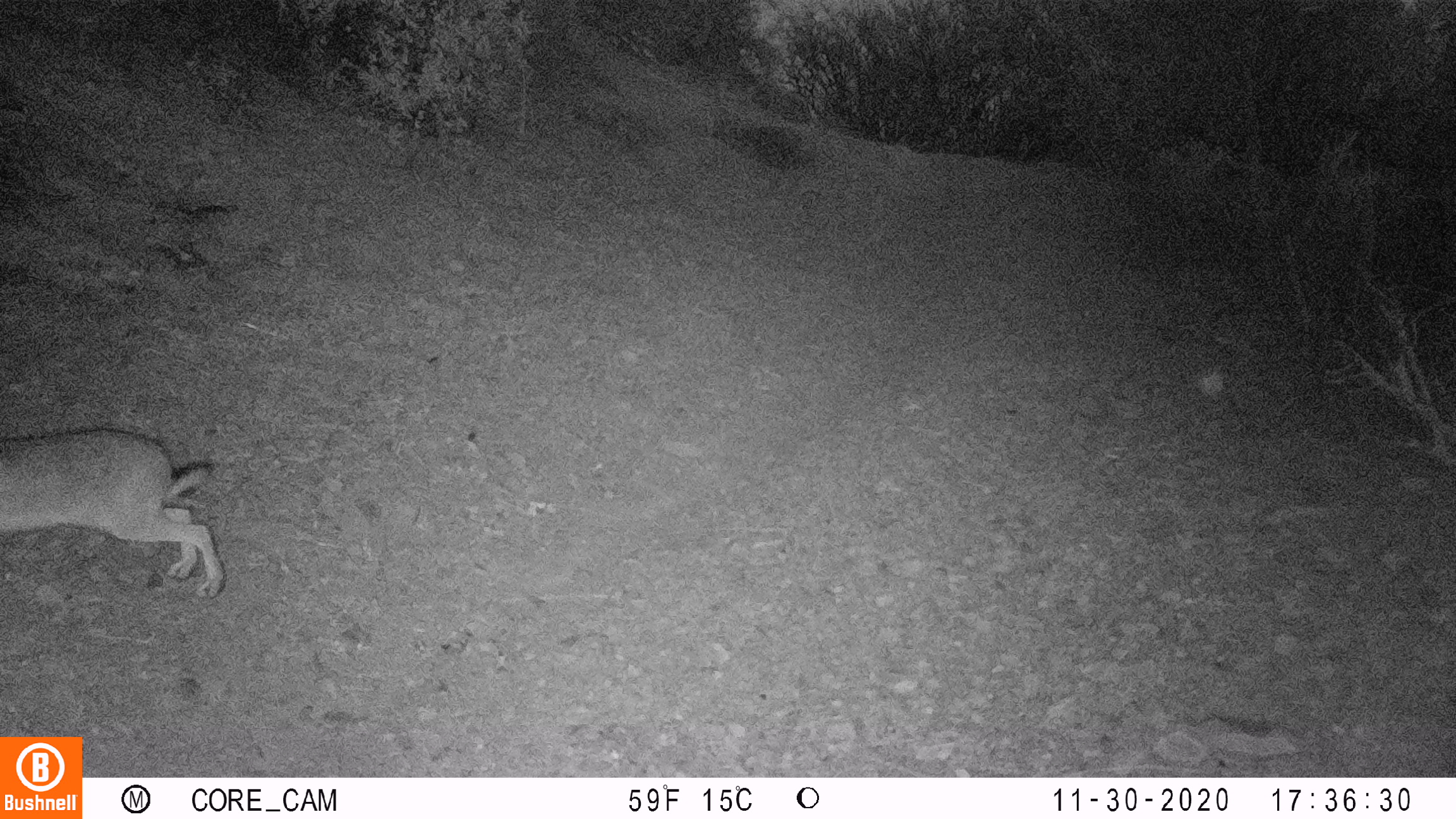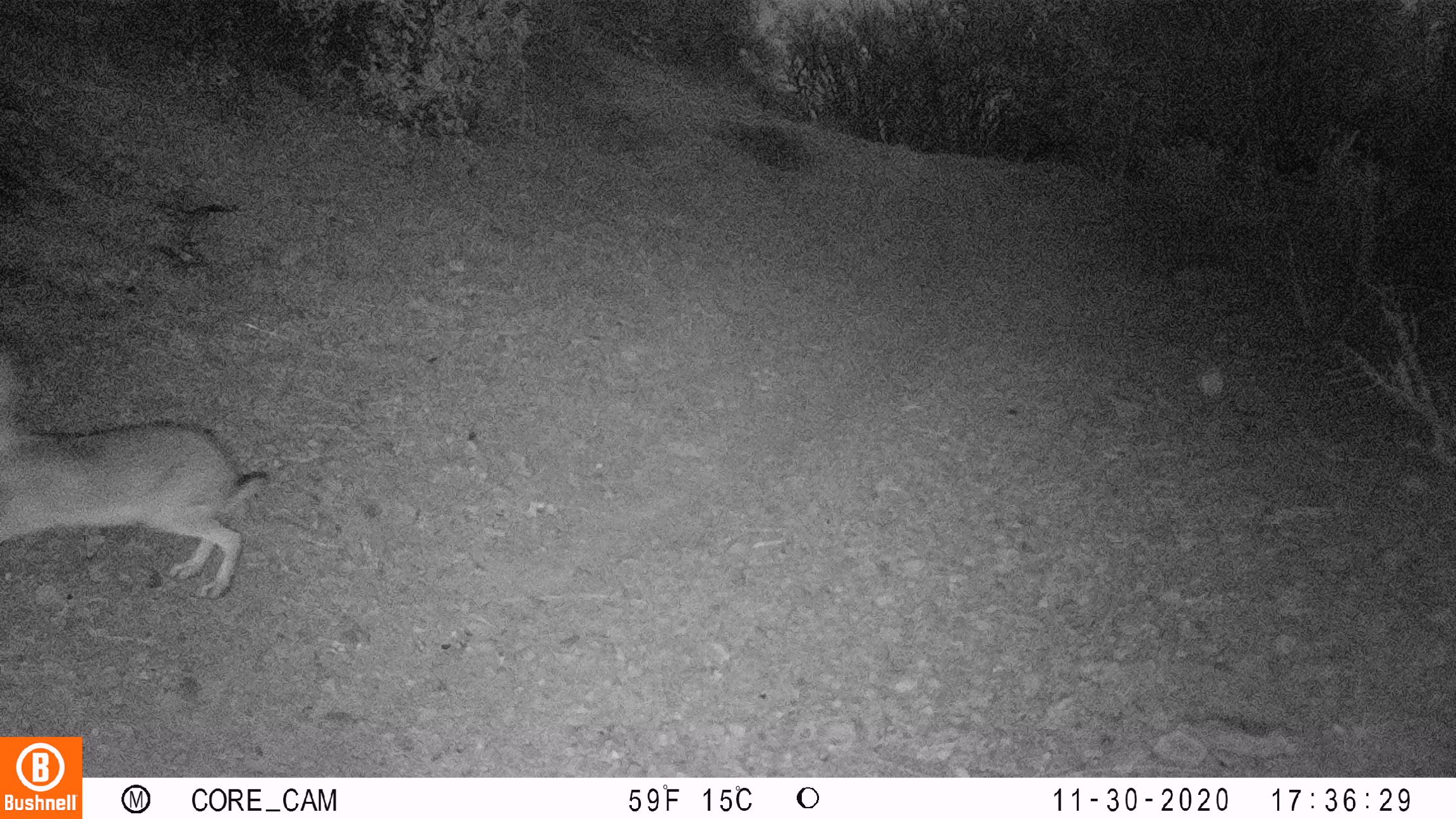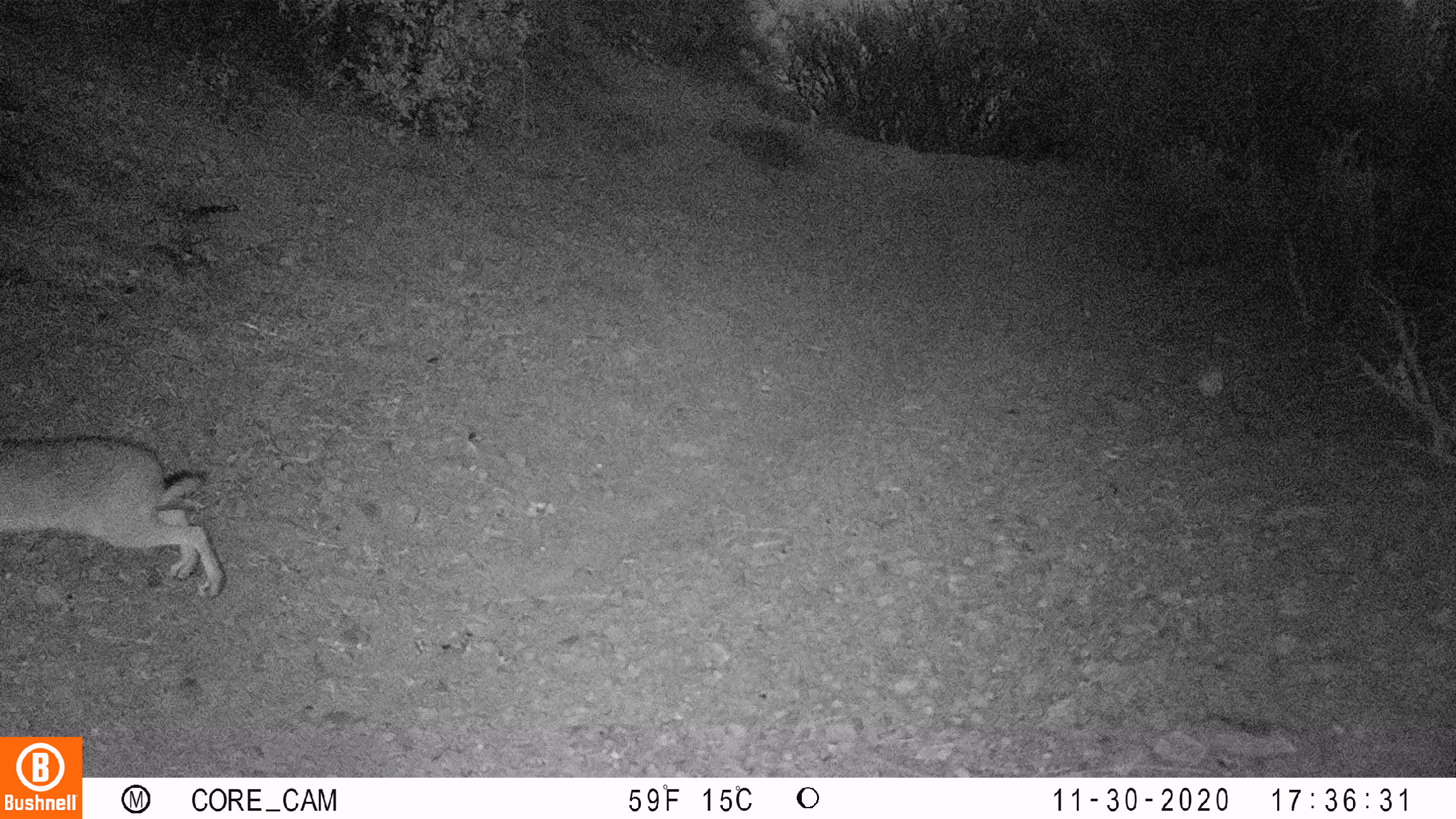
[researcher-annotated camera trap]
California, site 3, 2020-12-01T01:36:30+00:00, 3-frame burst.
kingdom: Animalia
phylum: Chordata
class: Mammalia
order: Lagomorpha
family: Leporidae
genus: Lepus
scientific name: Lepus californicus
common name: black-tailed jackrabbit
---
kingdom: Animalia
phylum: Chordata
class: Mammalia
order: Lagomorpha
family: Leporidae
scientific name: Leporidae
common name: rabbit